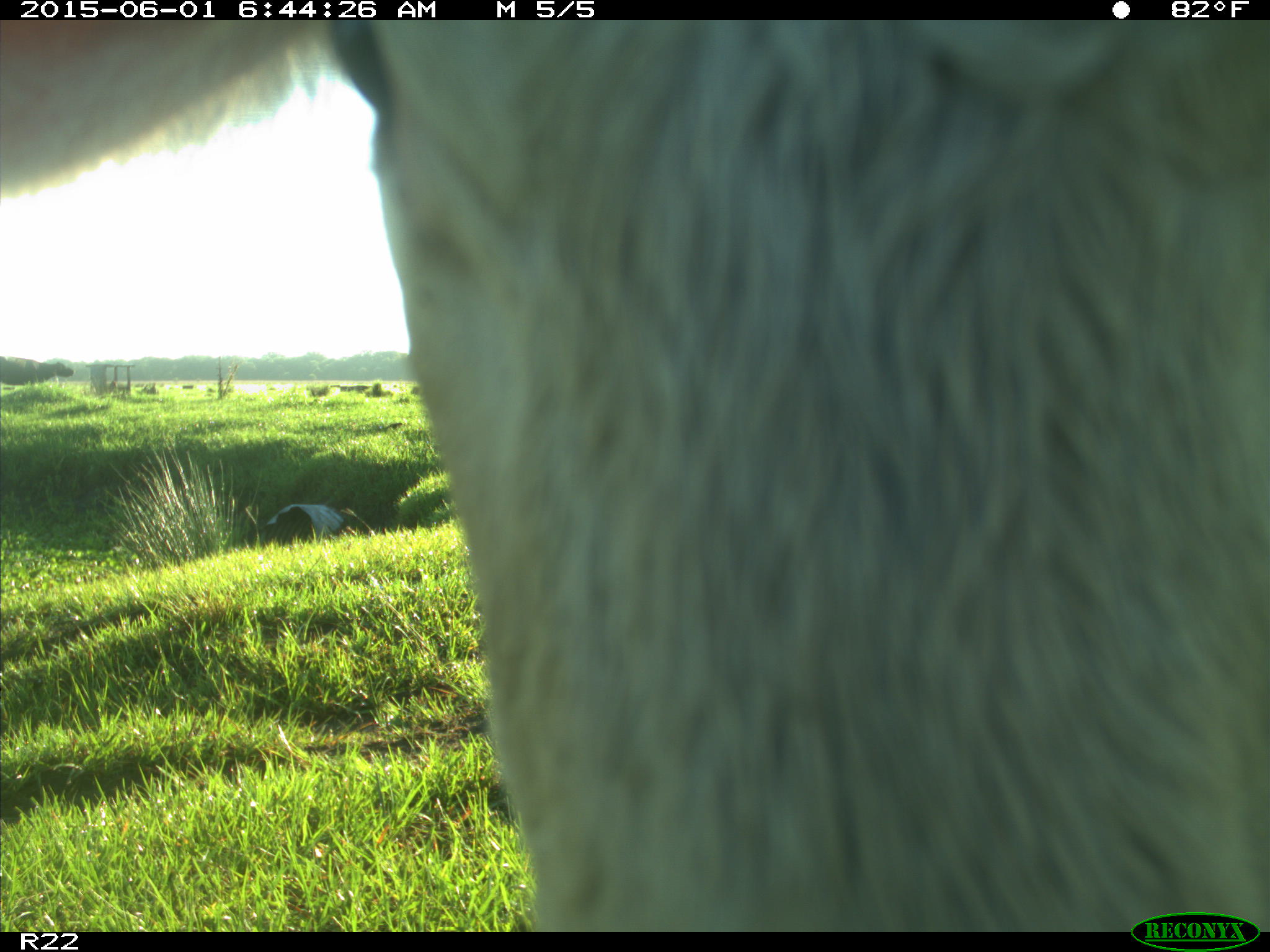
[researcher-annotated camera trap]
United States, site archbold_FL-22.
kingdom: Animalia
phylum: Chordata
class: Mammalia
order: Artiodactyla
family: Bovidae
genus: Bos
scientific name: Bos taurus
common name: domestic cow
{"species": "Bos taurus (domestic cow)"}